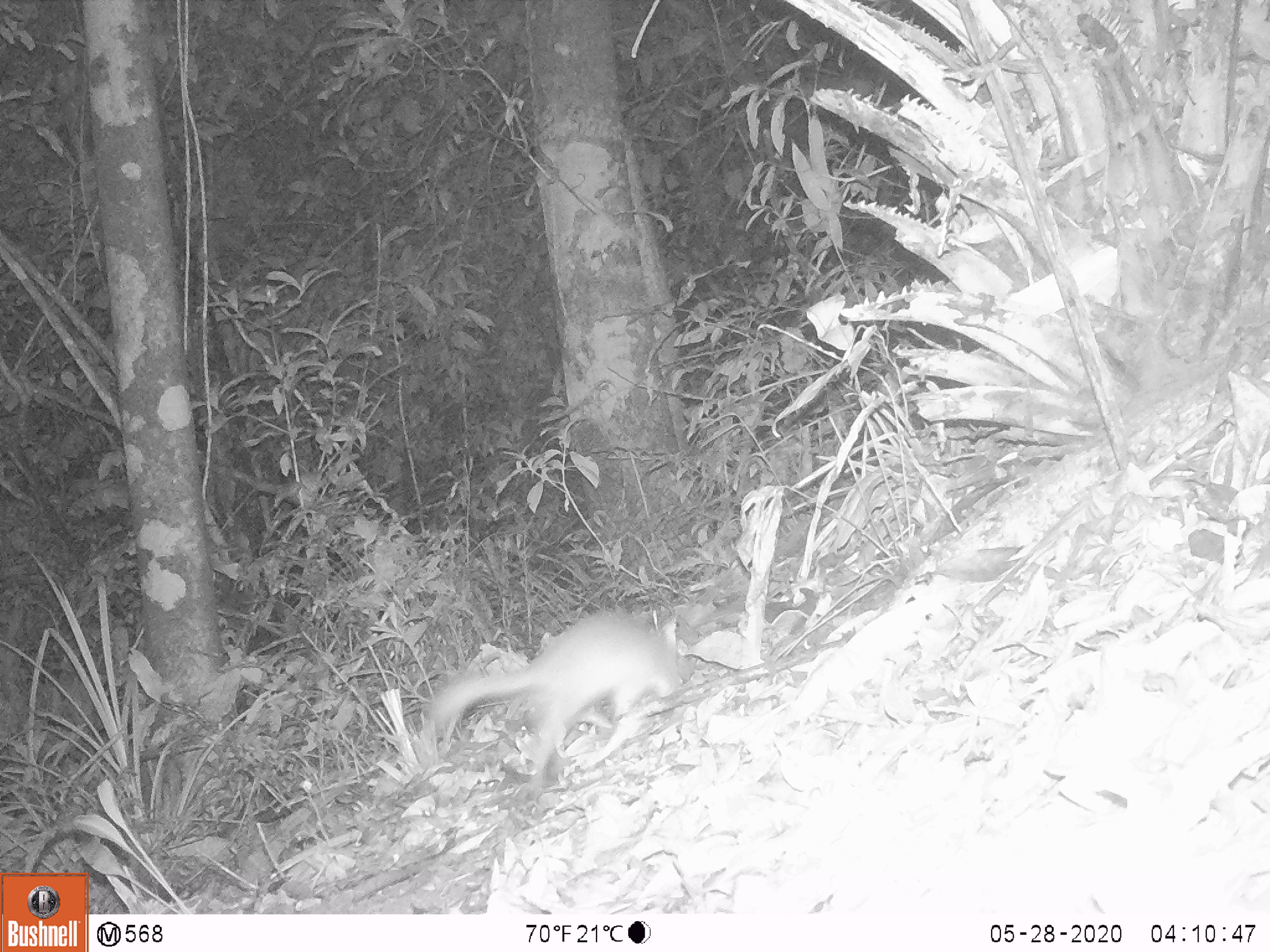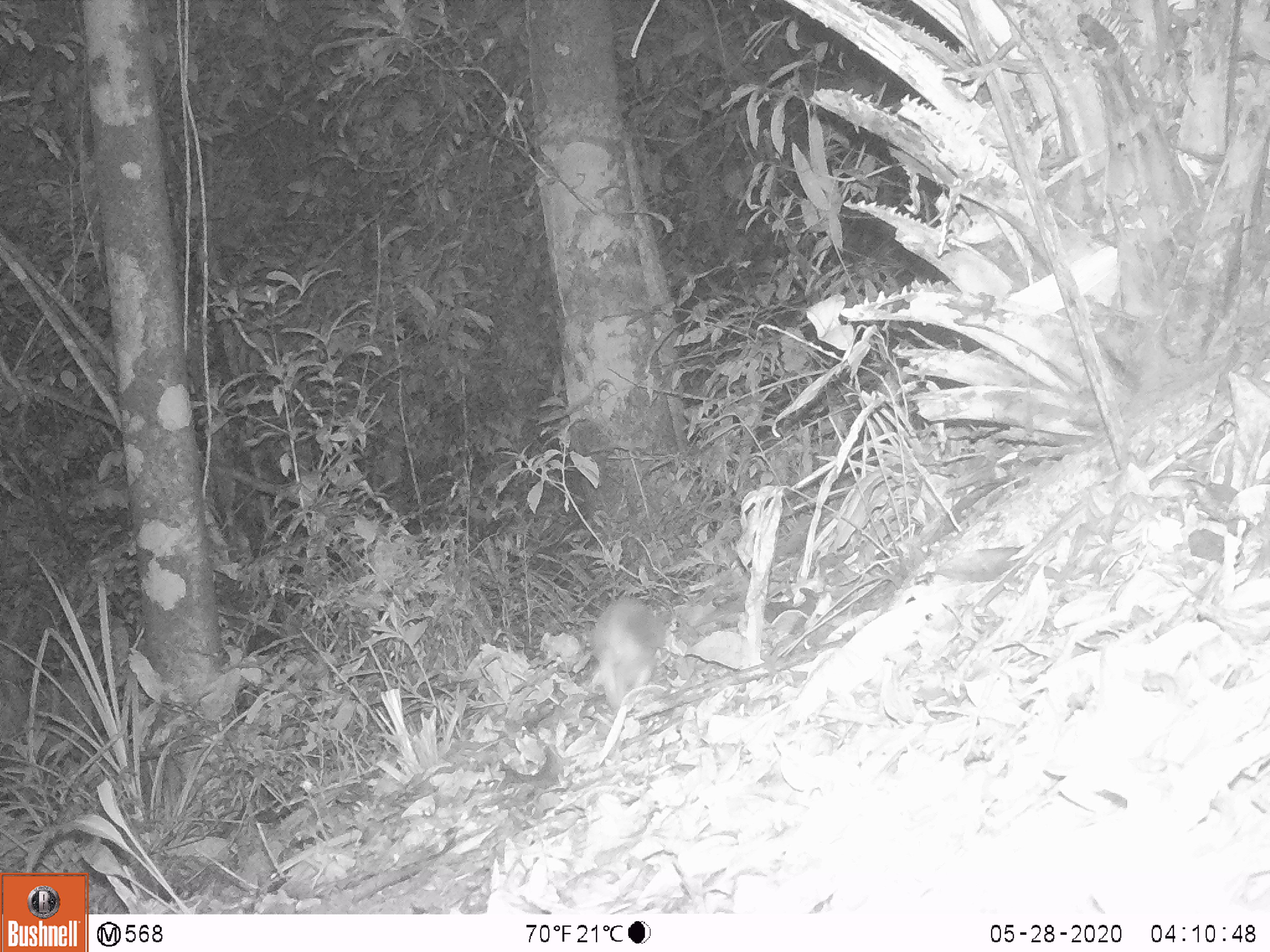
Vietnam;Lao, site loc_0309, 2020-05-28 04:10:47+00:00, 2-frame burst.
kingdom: Animalia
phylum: Chordata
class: Mammalia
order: Carnivora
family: Mustelidae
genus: Melogale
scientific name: Melogale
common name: ferret badger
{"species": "ferret badger (Melogale)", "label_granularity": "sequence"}